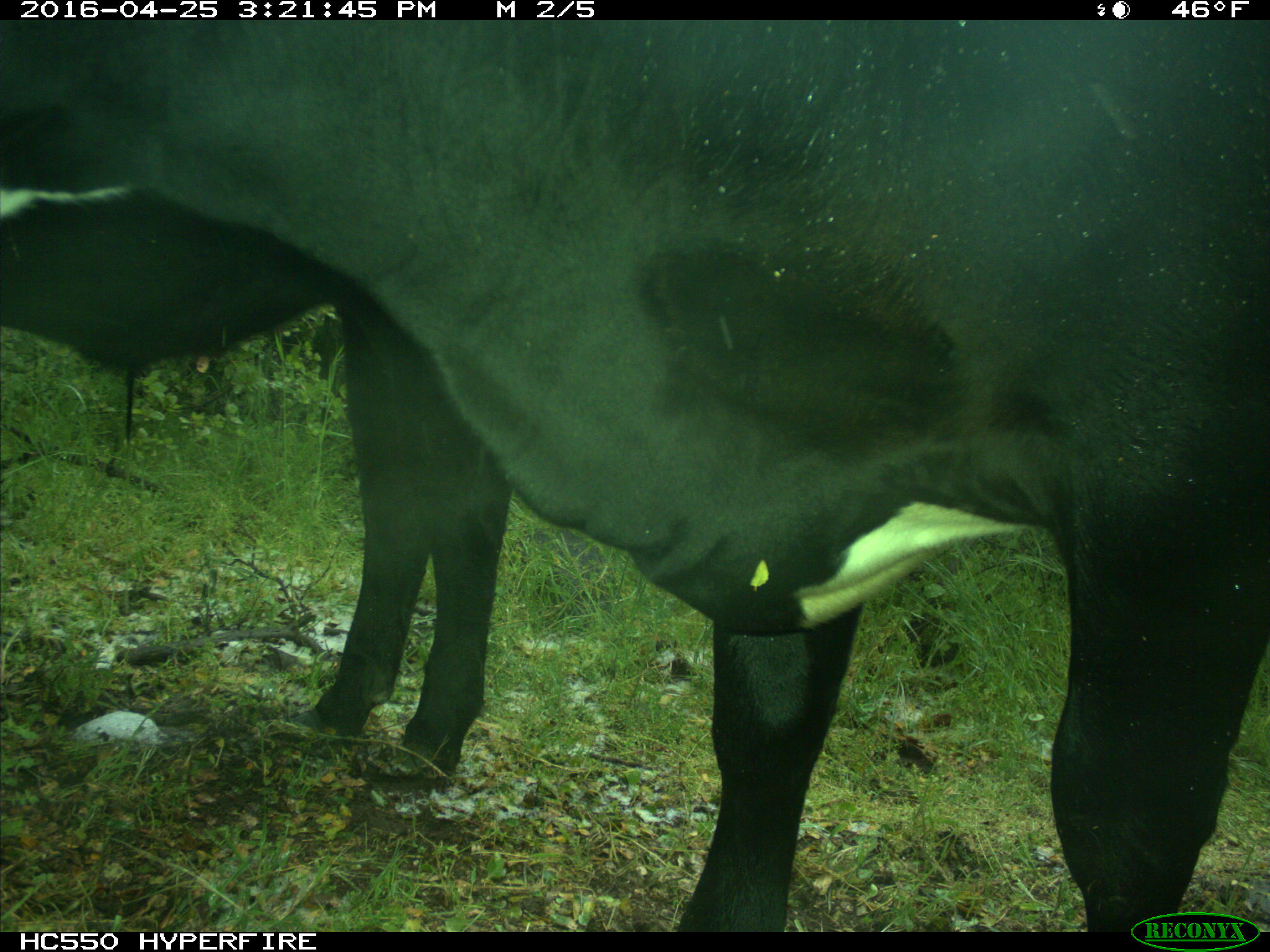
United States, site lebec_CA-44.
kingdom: Animalia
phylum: Chordata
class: Mammalia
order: Artiodactyla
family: Bovidae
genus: Bos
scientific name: Bos taurus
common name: domestic cow